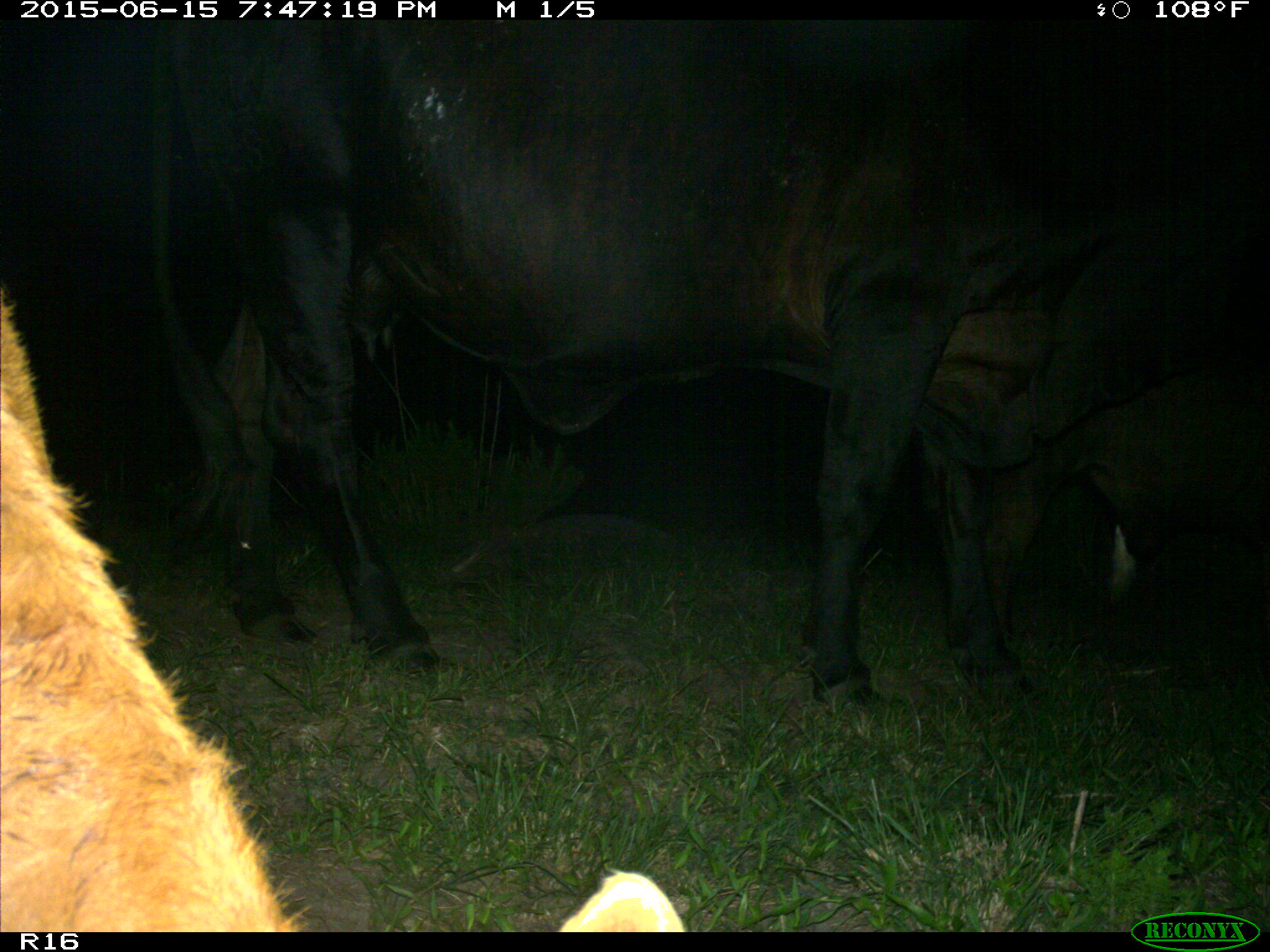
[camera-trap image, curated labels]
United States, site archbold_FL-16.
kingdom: Animalia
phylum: Chordata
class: Mammalia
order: Artiodactyla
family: Bovidae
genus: Bos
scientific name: Bos taurus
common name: domestic cow